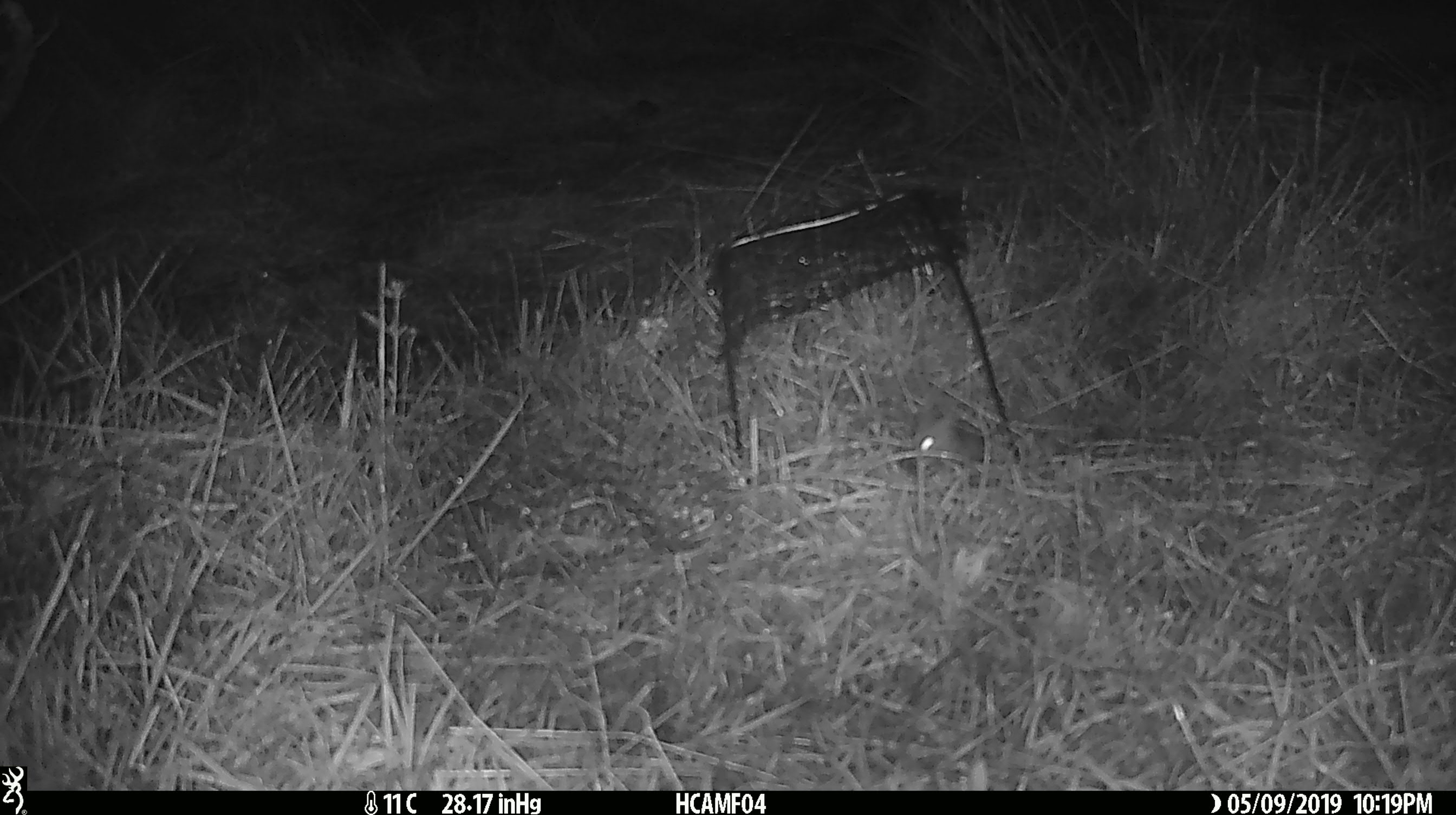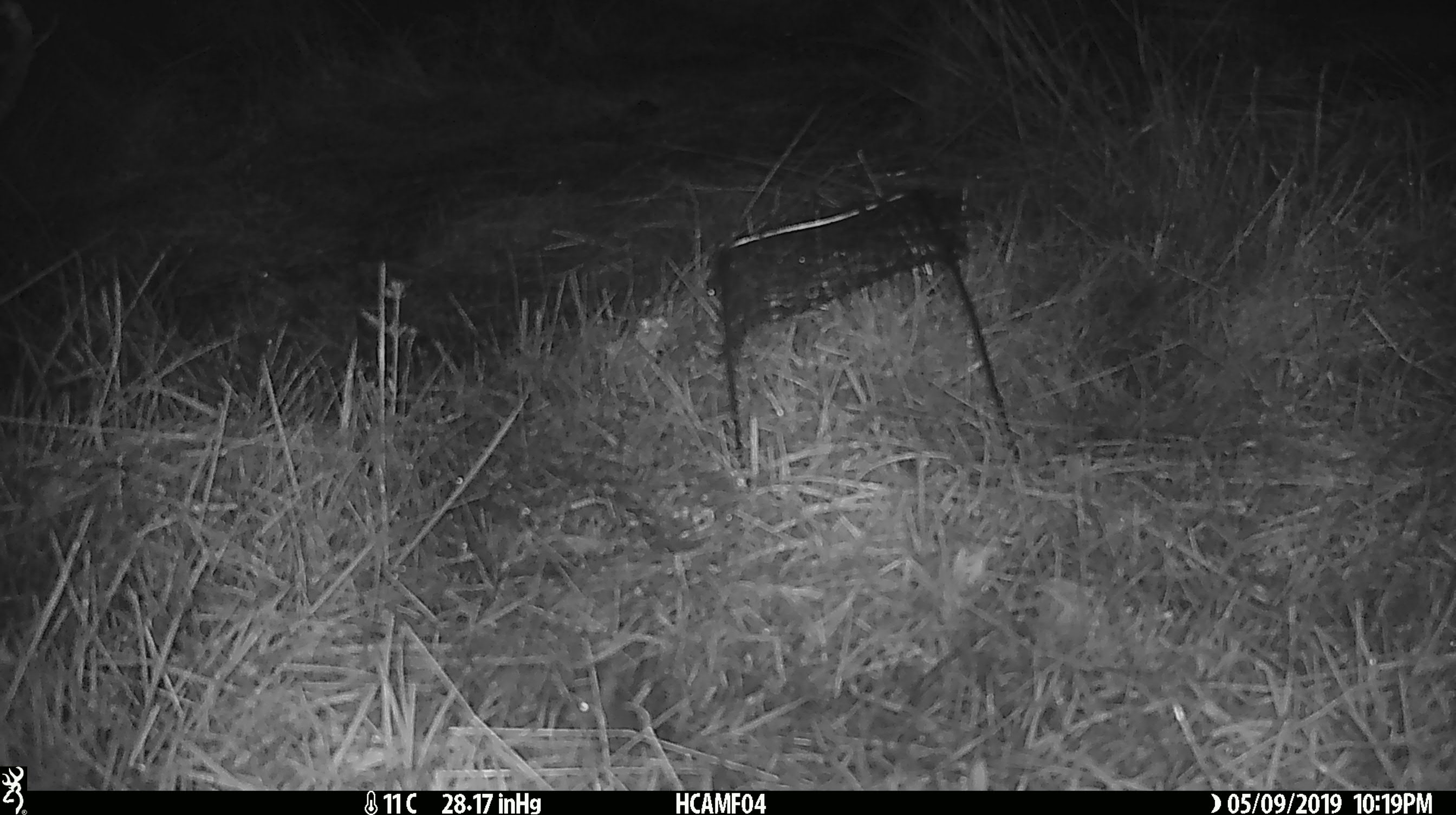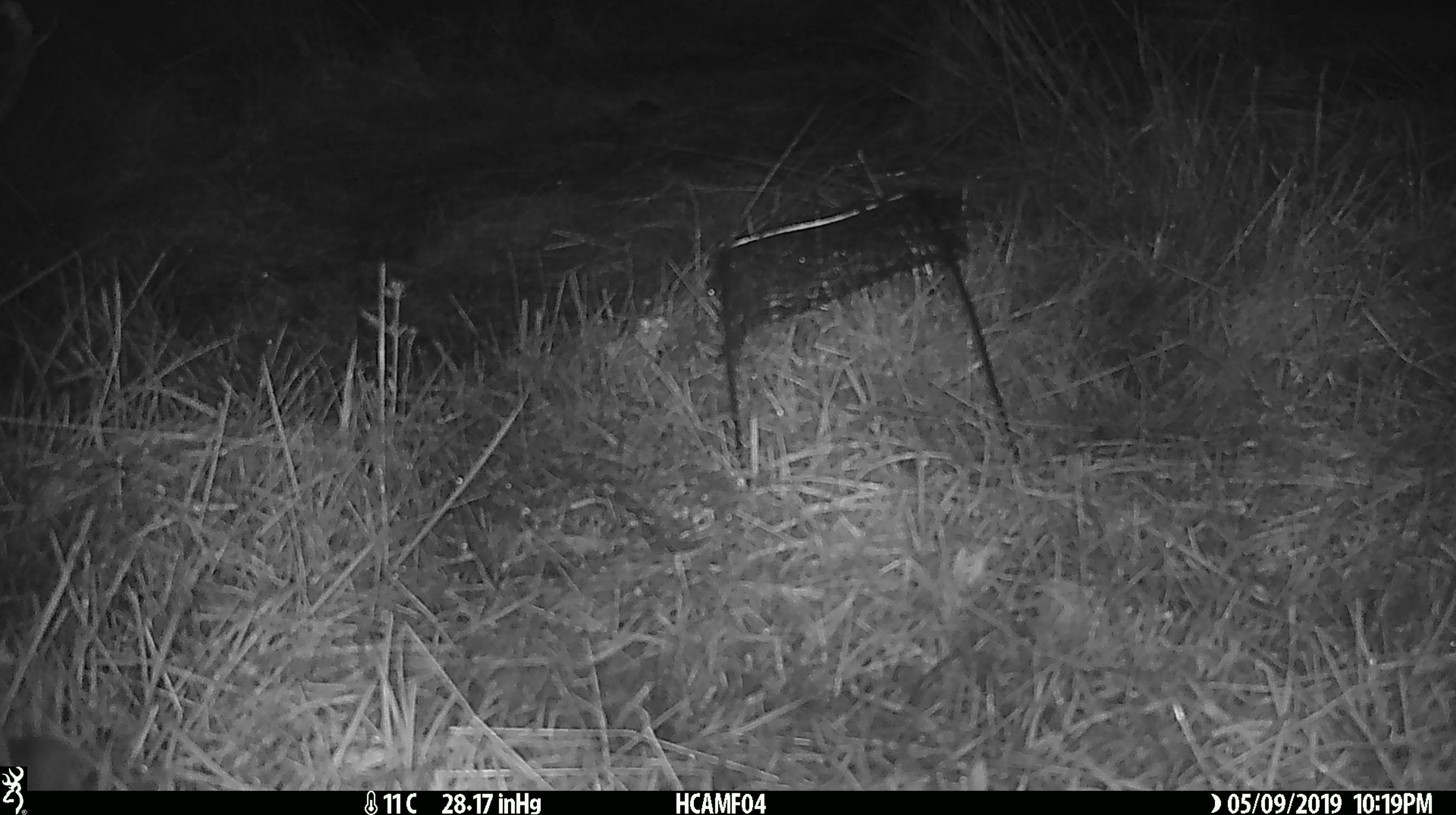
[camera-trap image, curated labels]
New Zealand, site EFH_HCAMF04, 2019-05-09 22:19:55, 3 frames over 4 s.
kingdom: Animalia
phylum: Chordata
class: Mammalia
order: Rodentia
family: Muridae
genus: Mus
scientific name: Mus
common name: mouse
Mouse (Mus).